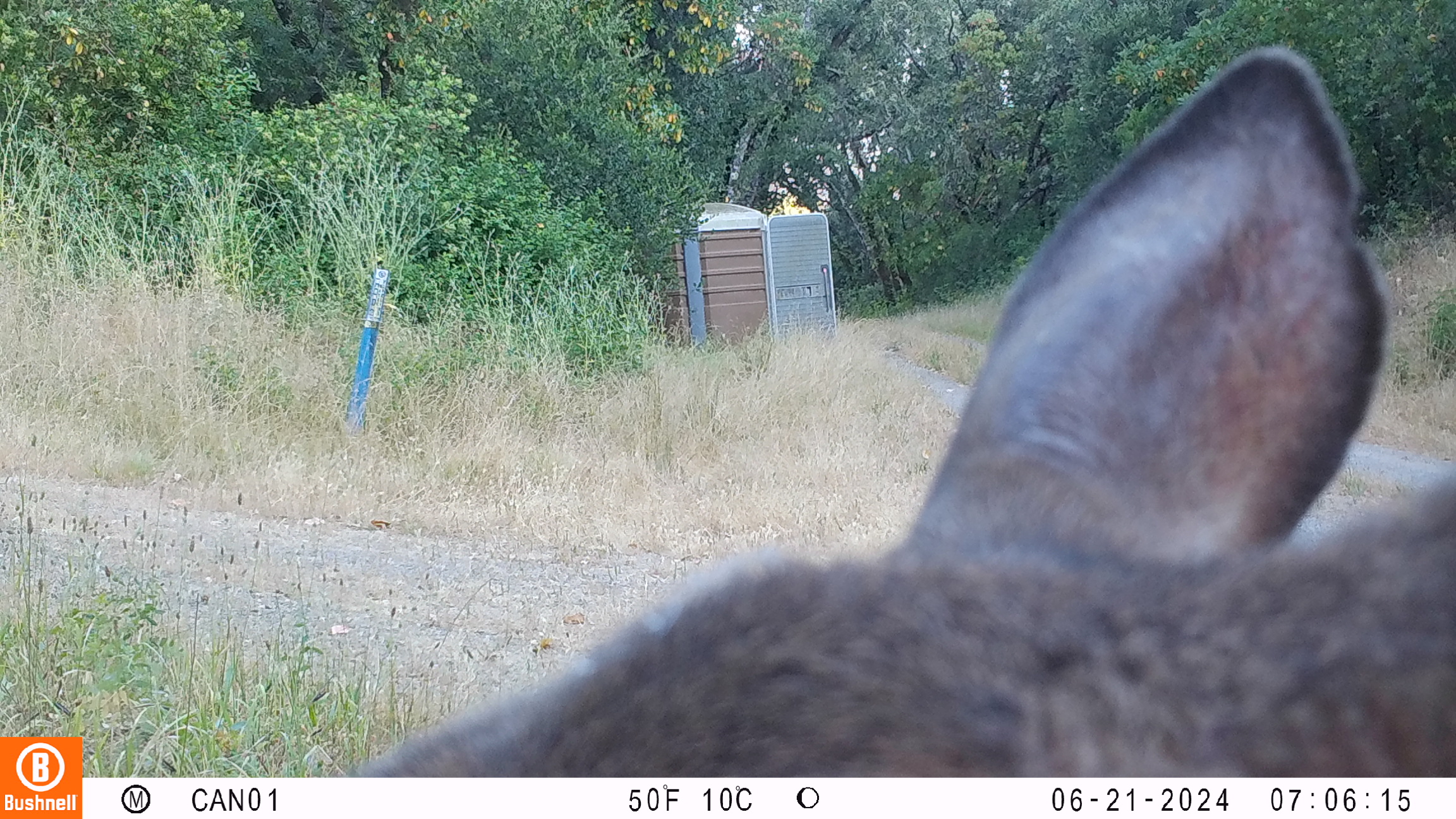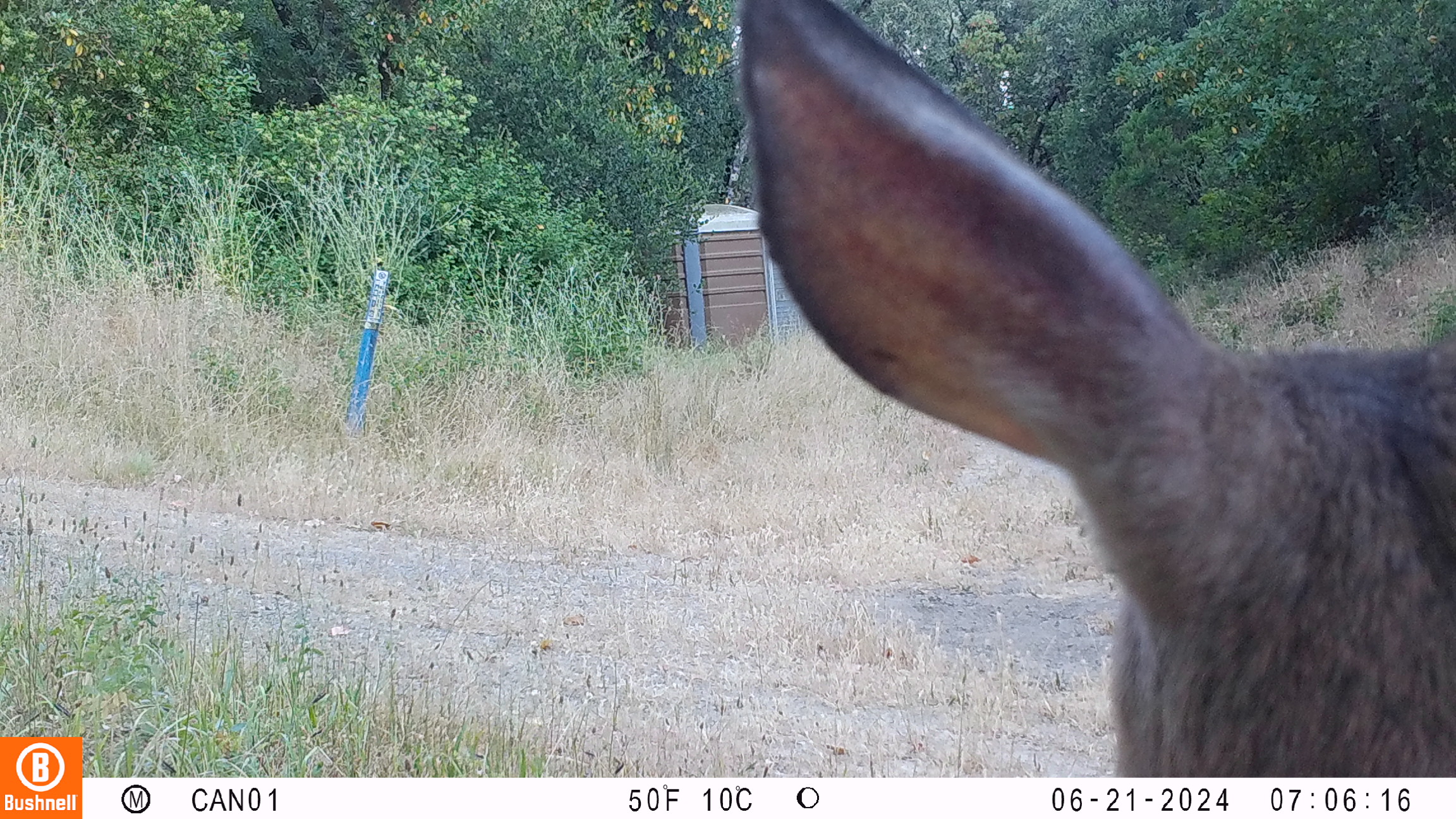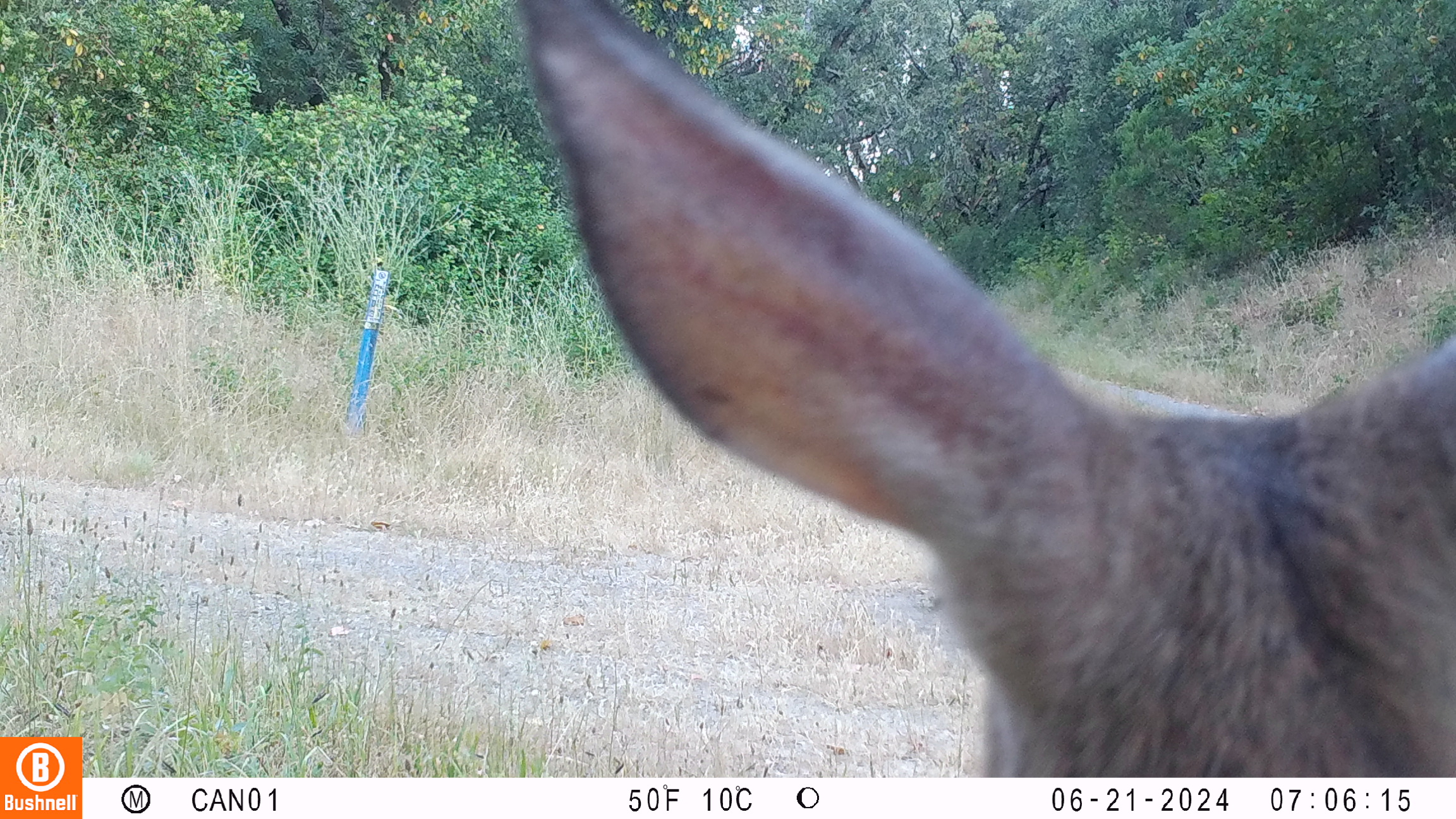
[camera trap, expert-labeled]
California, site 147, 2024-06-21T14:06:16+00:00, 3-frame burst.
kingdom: Animalia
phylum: Chordata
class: Mammalia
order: Artiodactyla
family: Cervidae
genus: Odocoileus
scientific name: Odocoileus hemionus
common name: mule deer